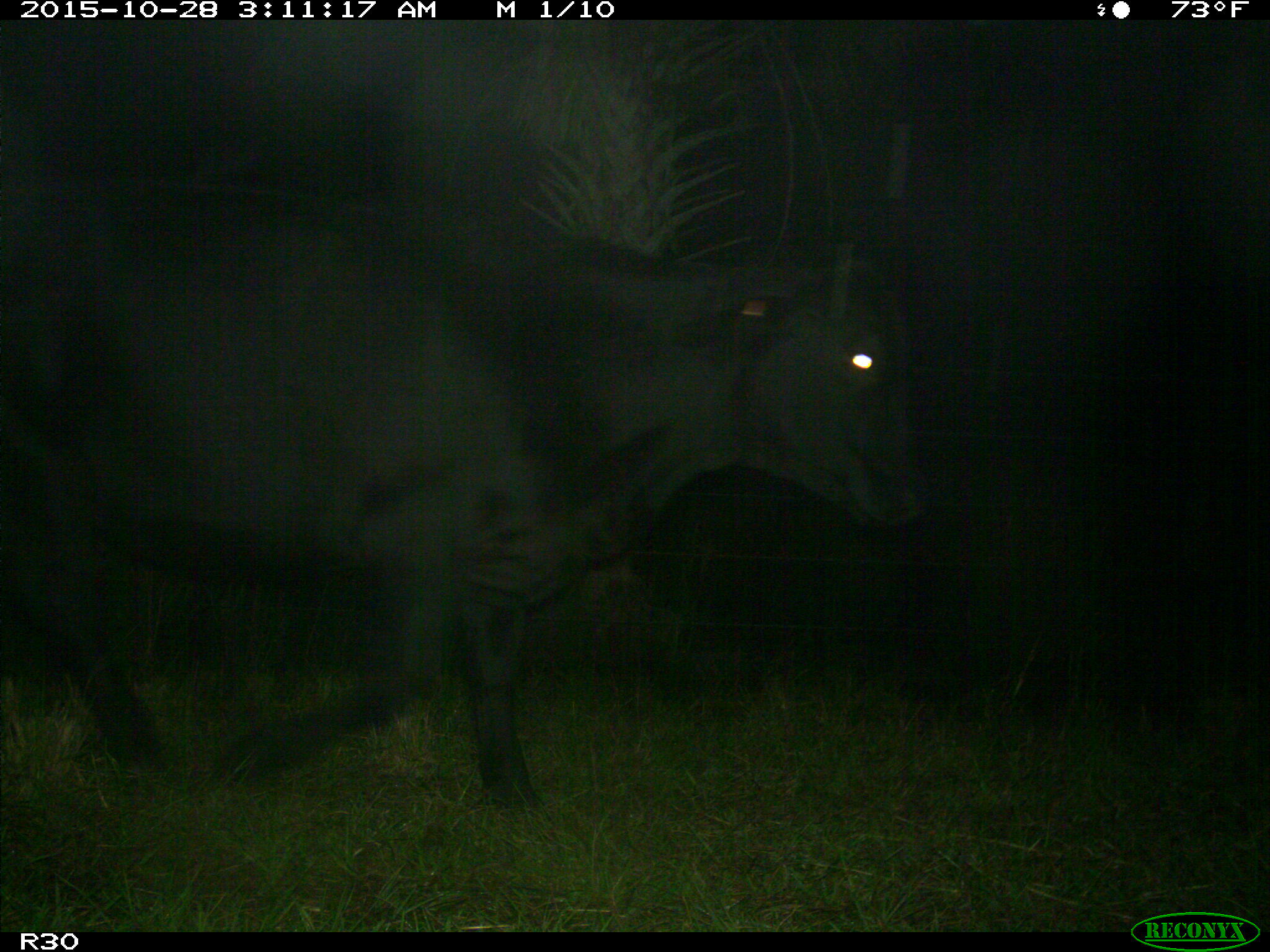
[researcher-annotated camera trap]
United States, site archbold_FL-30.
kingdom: Animalia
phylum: Chordata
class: Mammalia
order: Artiodactyla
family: Bovidae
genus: Bos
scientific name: Bos taurus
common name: domestic cow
Bos taurus (domestic cow).